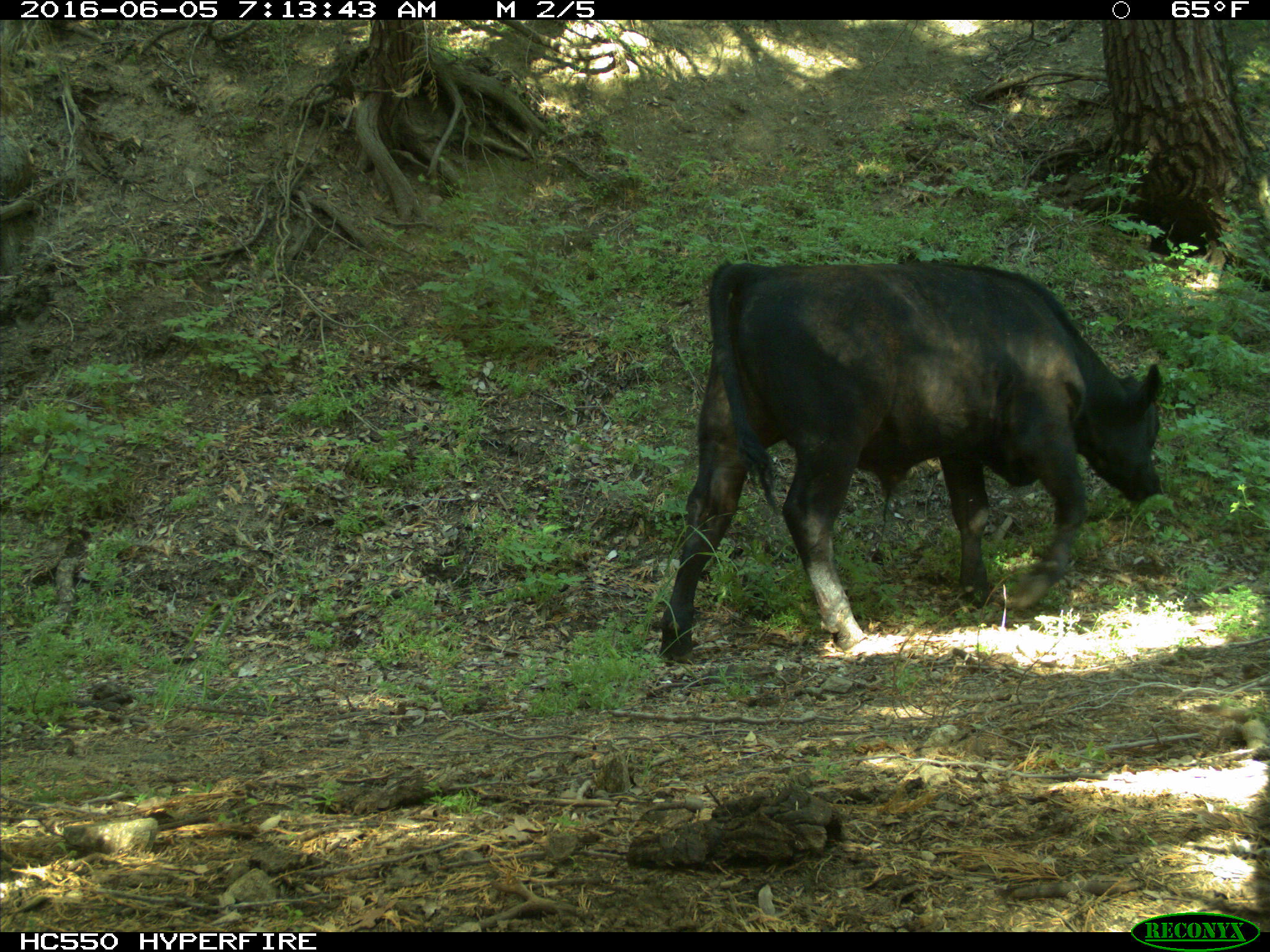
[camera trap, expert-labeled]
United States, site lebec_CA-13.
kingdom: Animalia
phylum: Chordata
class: Mammalia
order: Artiodactyla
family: Bovidae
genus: Bos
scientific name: Bos taurus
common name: domestic cow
Bos taurus (domestic cow).